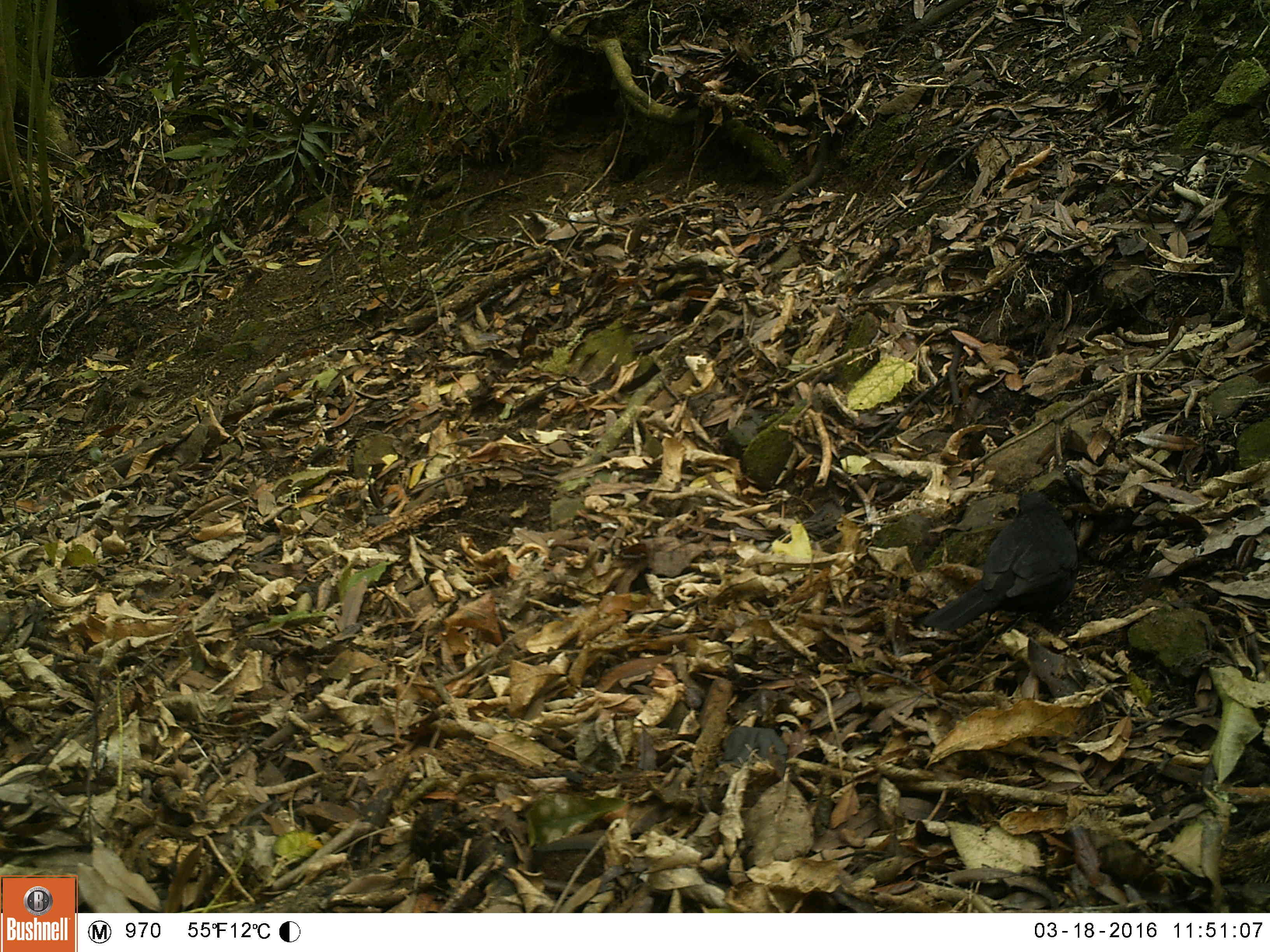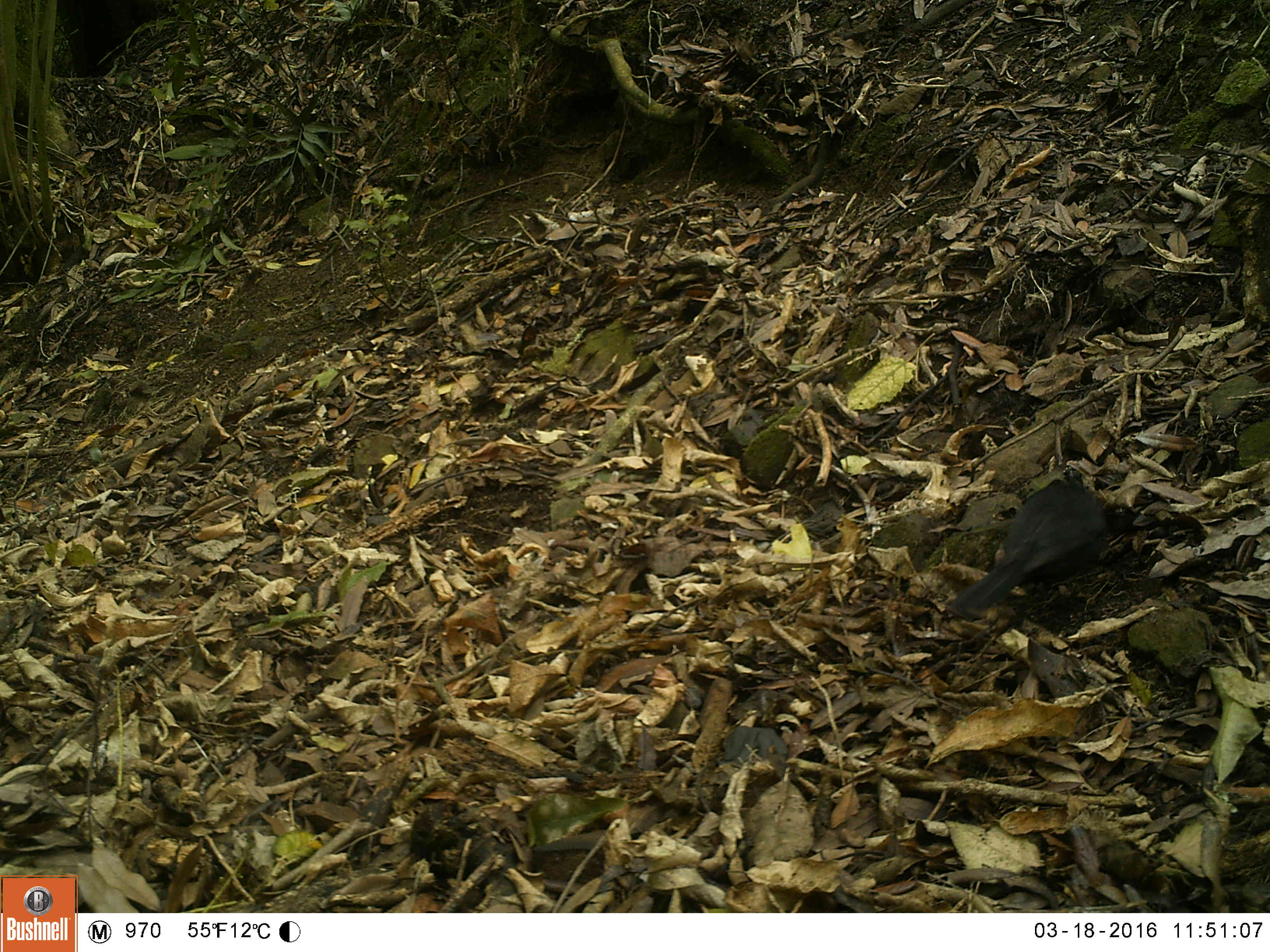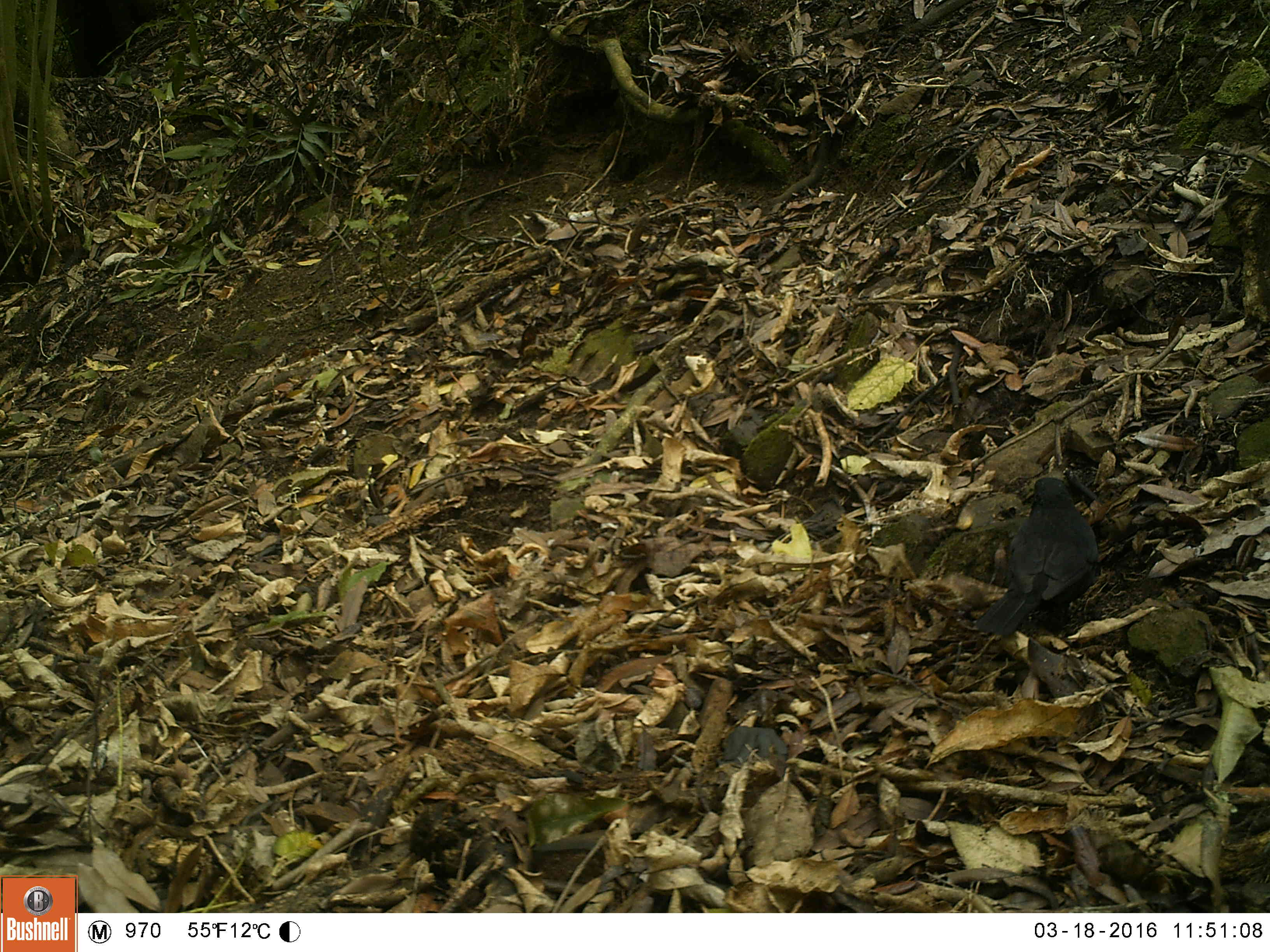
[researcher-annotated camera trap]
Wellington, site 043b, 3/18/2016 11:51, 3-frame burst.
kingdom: Animalia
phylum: Chordata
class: Aves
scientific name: Aves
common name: bird